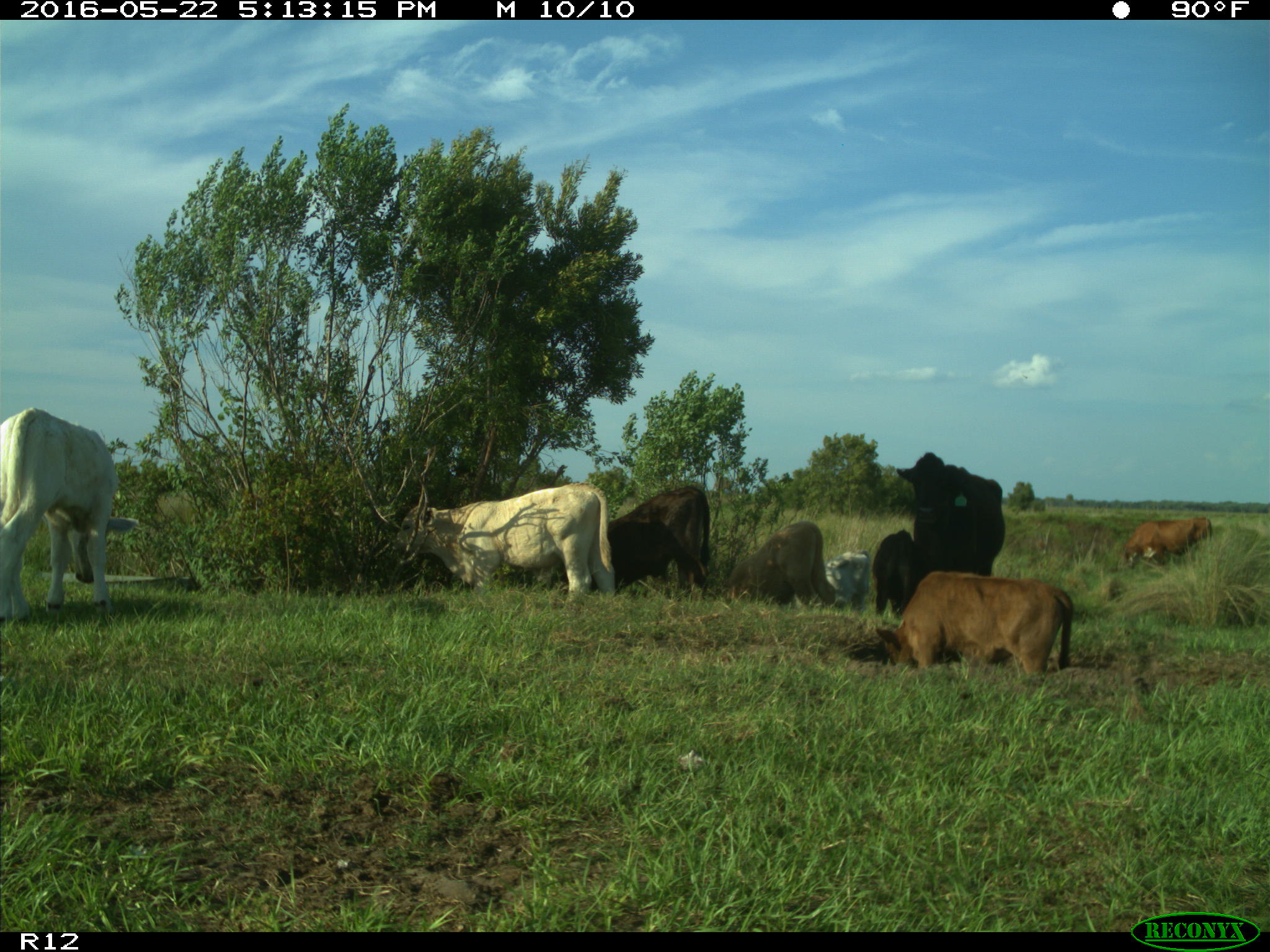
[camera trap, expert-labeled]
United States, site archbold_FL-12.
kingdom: Animalia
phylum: Chordata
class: Mammalia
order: Artiodactyla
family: Bovidae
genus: Bos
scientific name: Bos taurus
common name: domestic cow